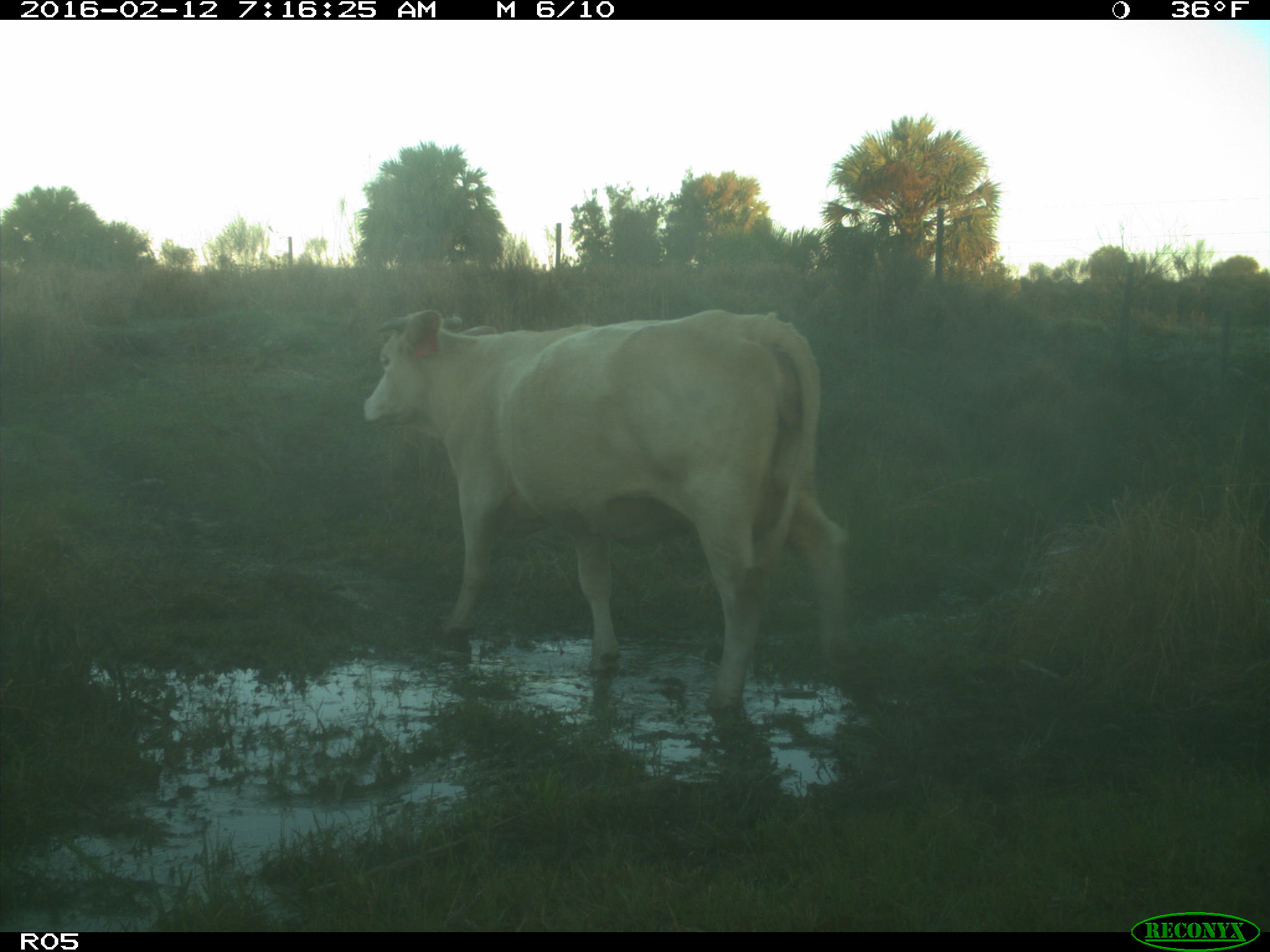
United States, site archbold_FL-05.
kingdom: Animalia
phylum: Chordata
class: Mammalia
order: Artiodactyla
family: Bovidae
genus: Bos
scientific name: Bos taurus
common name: domestic cow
Bos taurus (domestic cow).